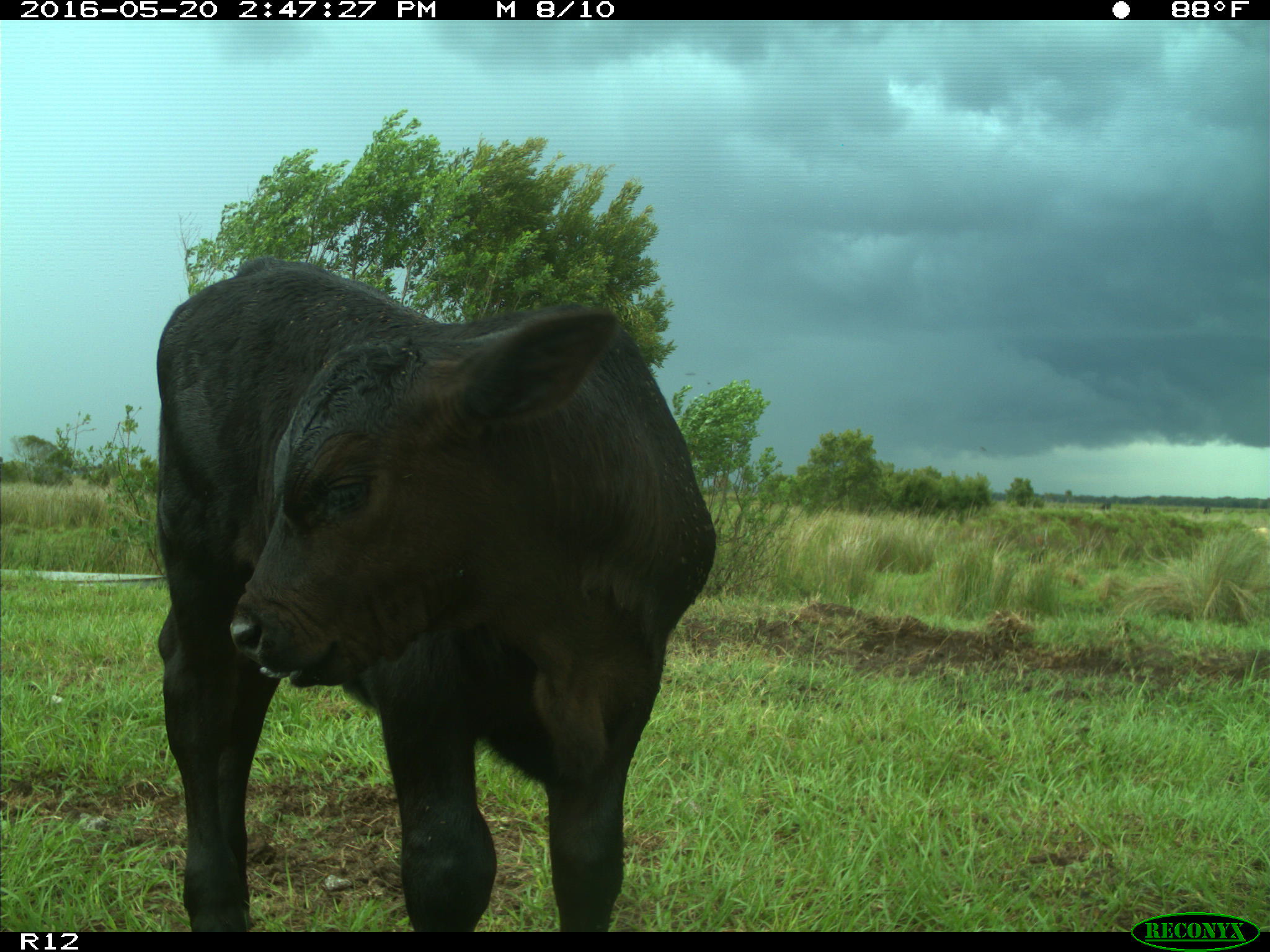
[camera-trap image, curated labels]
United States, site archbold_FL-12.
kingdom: Animalia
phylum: Chordata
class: Mammalia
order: Artiodactyla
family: Bovidae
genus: Bos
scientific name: Bos taurus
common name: domestic cow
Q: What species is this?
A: Bos taurus (domestic cow).